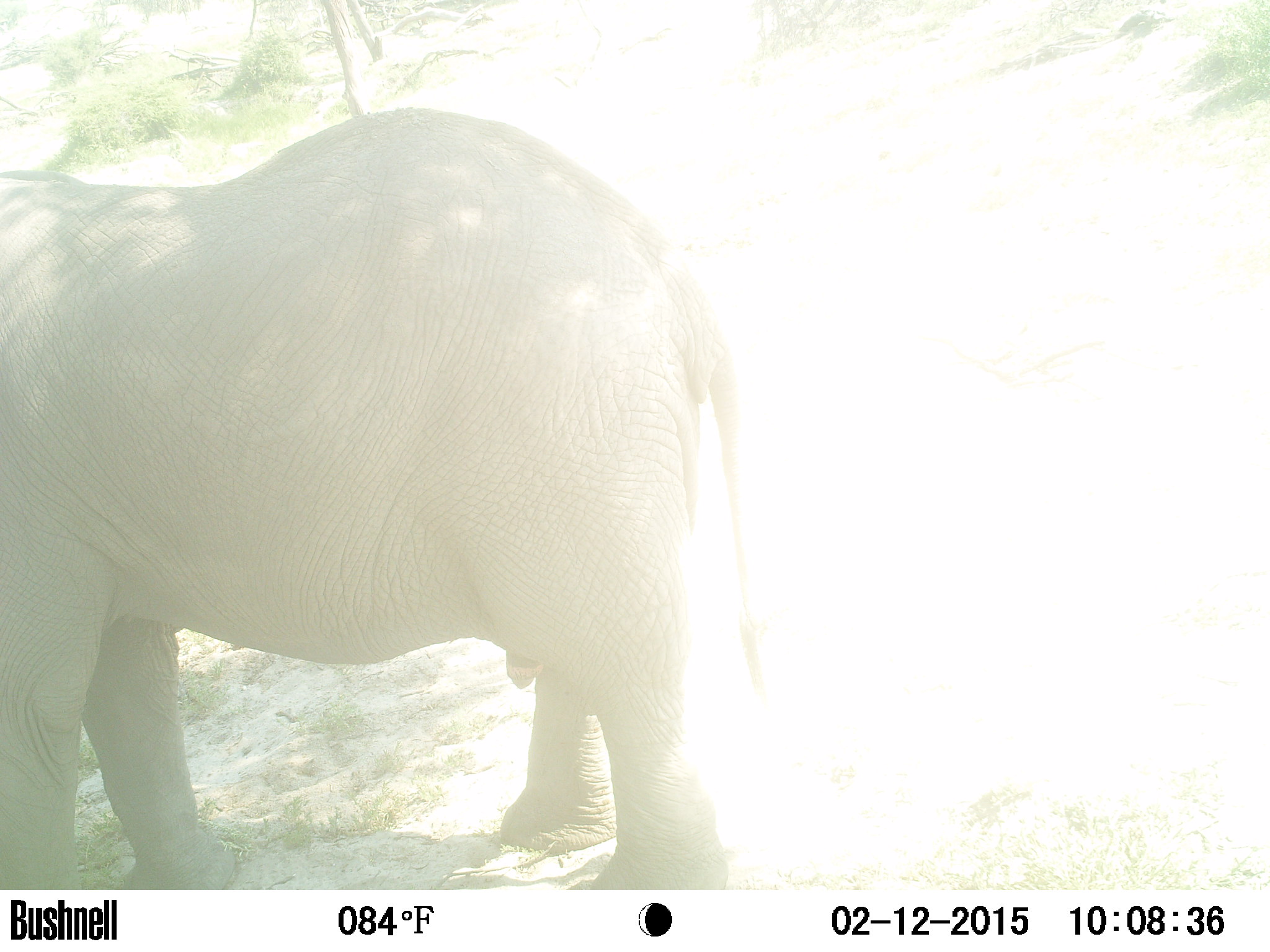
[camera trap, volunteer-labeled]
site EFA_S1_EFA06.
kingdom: Animalia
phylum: Chordata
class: Mammalia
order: Proboscidea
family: Elephantidae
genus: Loxodonta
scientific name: Loxodonta africana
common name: african bush elephant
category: elephant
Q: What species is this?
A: Elephant (african bush elephant) (Loxodonta africana).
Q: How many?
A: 1.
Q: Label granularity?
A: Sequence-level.